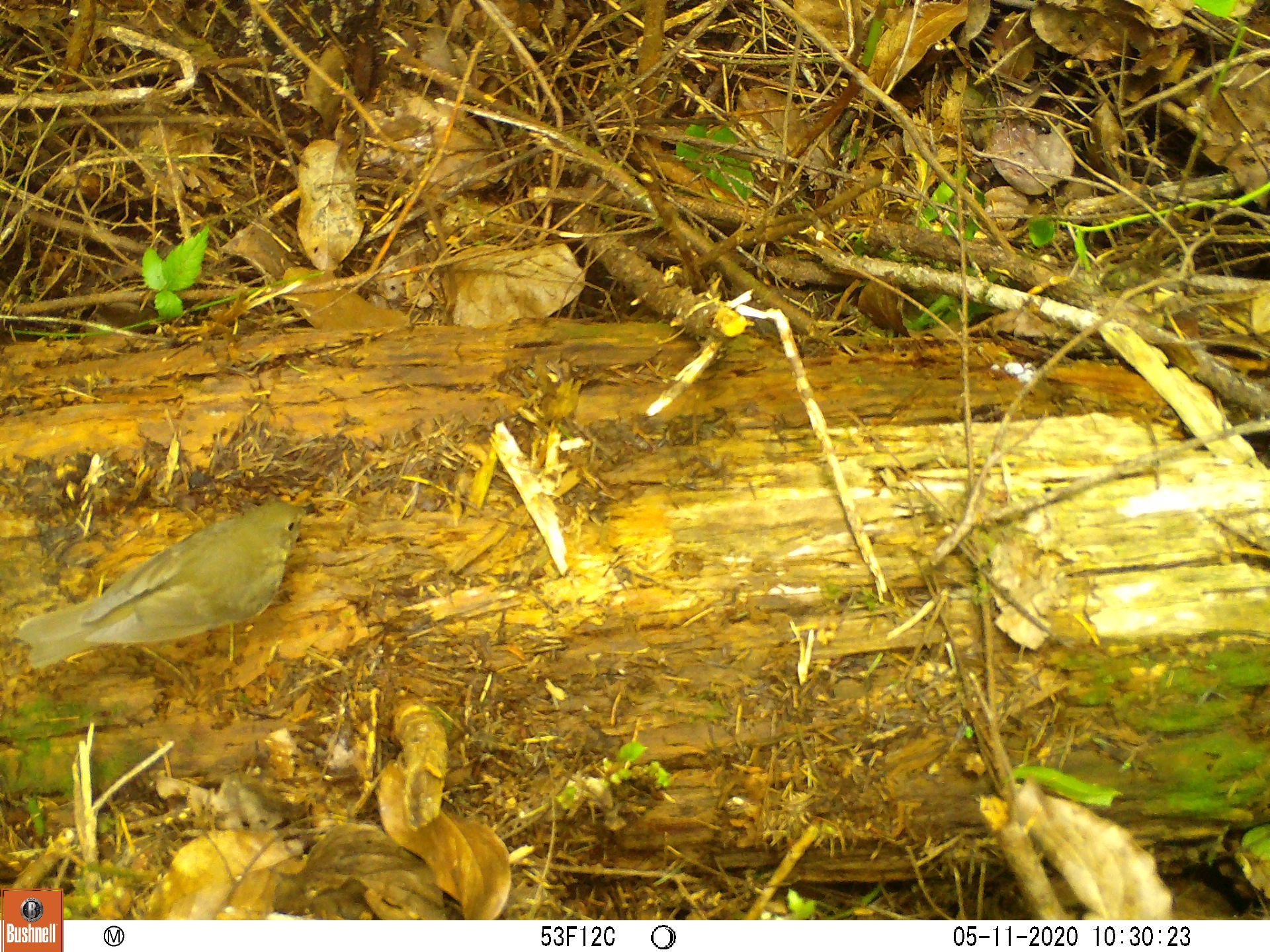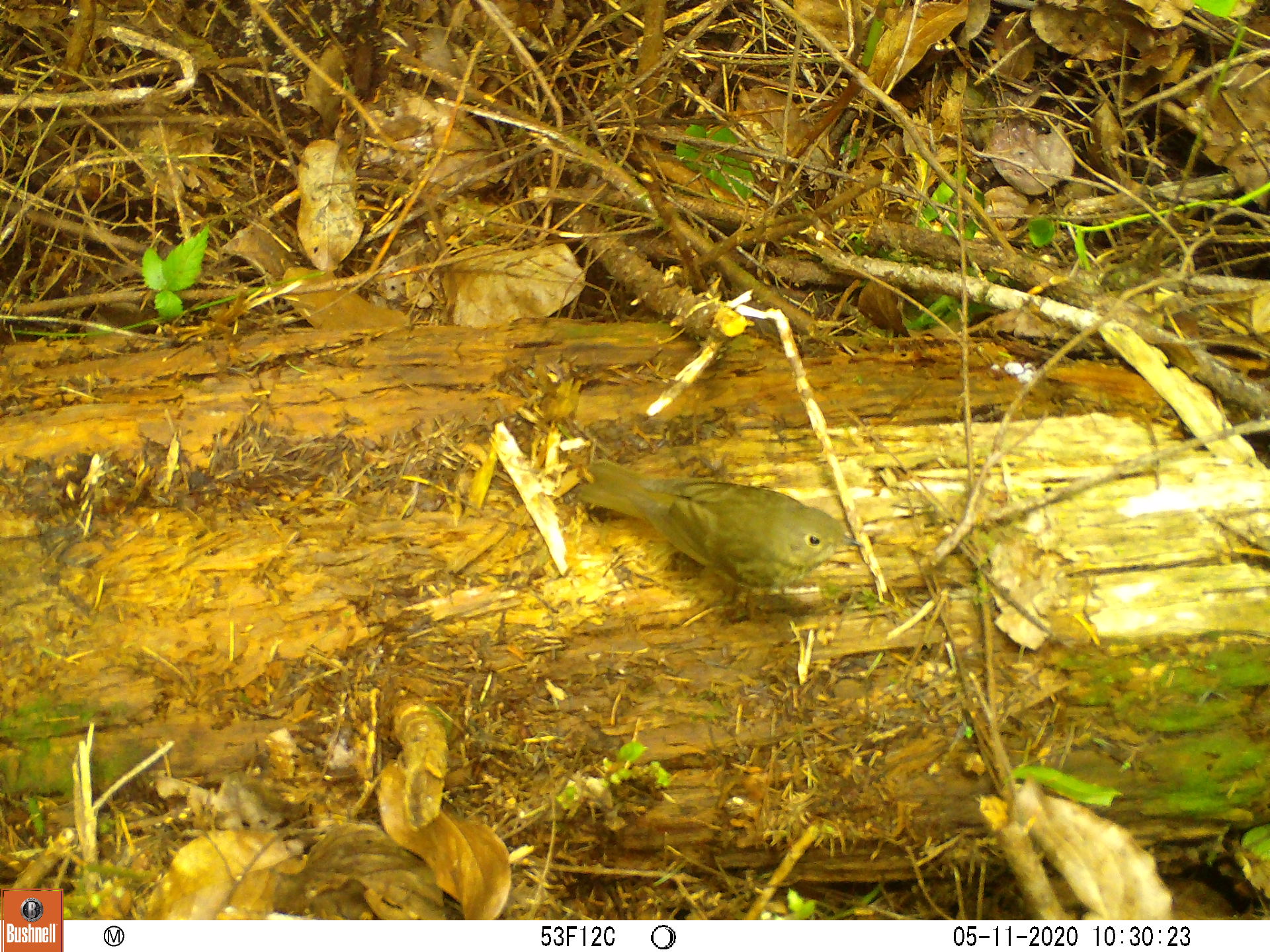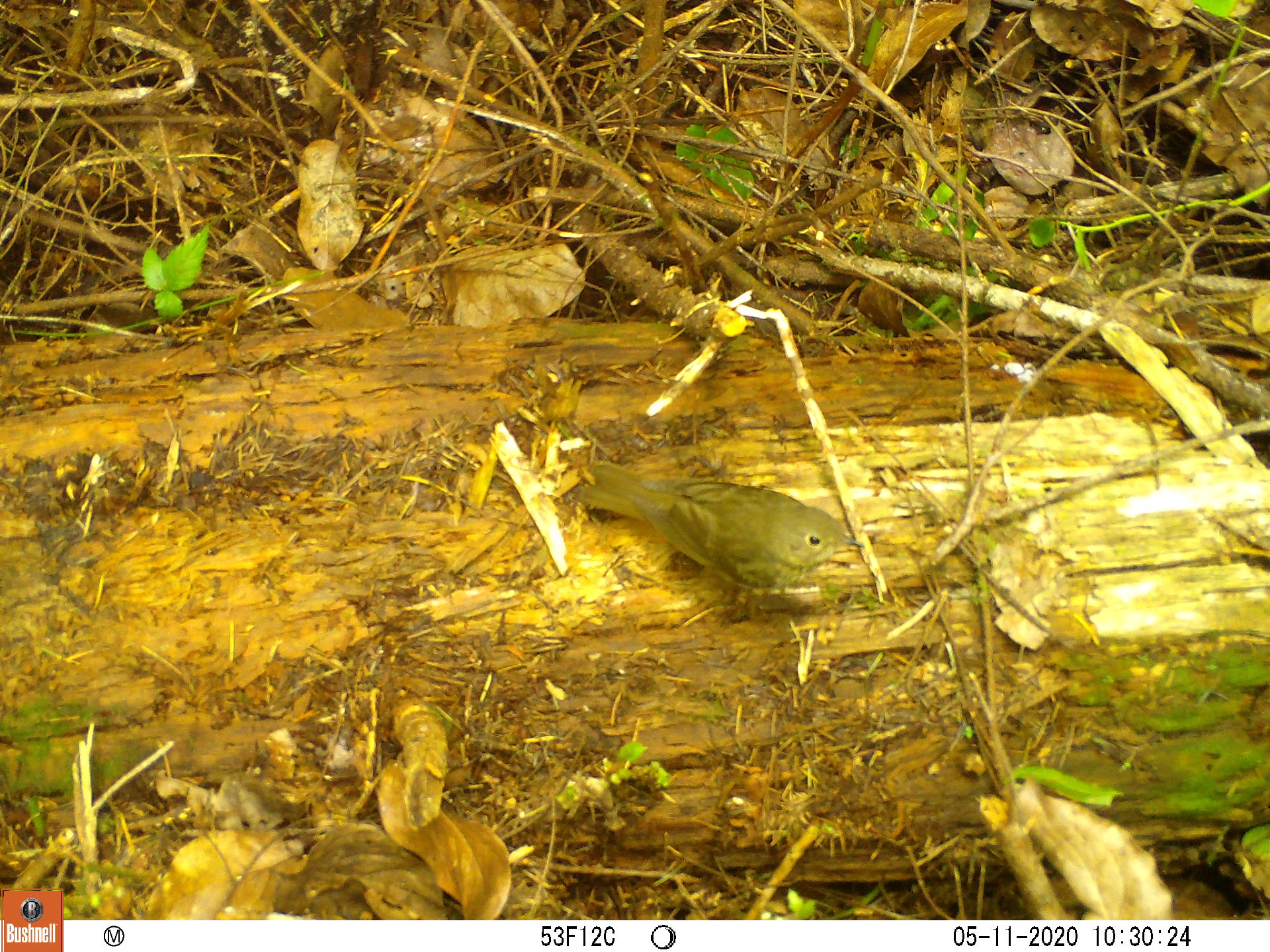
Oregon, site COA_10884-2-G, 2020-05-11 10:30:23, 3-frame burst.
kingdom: Animalia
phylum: Chordata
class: Aves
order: Passeriformes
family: Turdidae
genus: Catharus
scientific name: Catharus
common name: brown thrushes and nightingale-thrushes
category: catharus species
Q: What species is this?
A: Catharus species (brown thrushes and nightingale-thrushes) (Catharus).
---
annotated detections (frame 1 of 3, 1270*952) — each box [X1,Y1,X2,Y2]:
catharus species: [1,490,332,676]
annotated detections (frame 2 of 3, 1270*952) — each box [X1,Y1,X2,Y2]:
catharus species: [566,449,880,621]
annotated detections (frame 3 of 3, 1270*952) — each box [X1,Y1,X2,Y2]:
catharus species: [564,444,883,638]